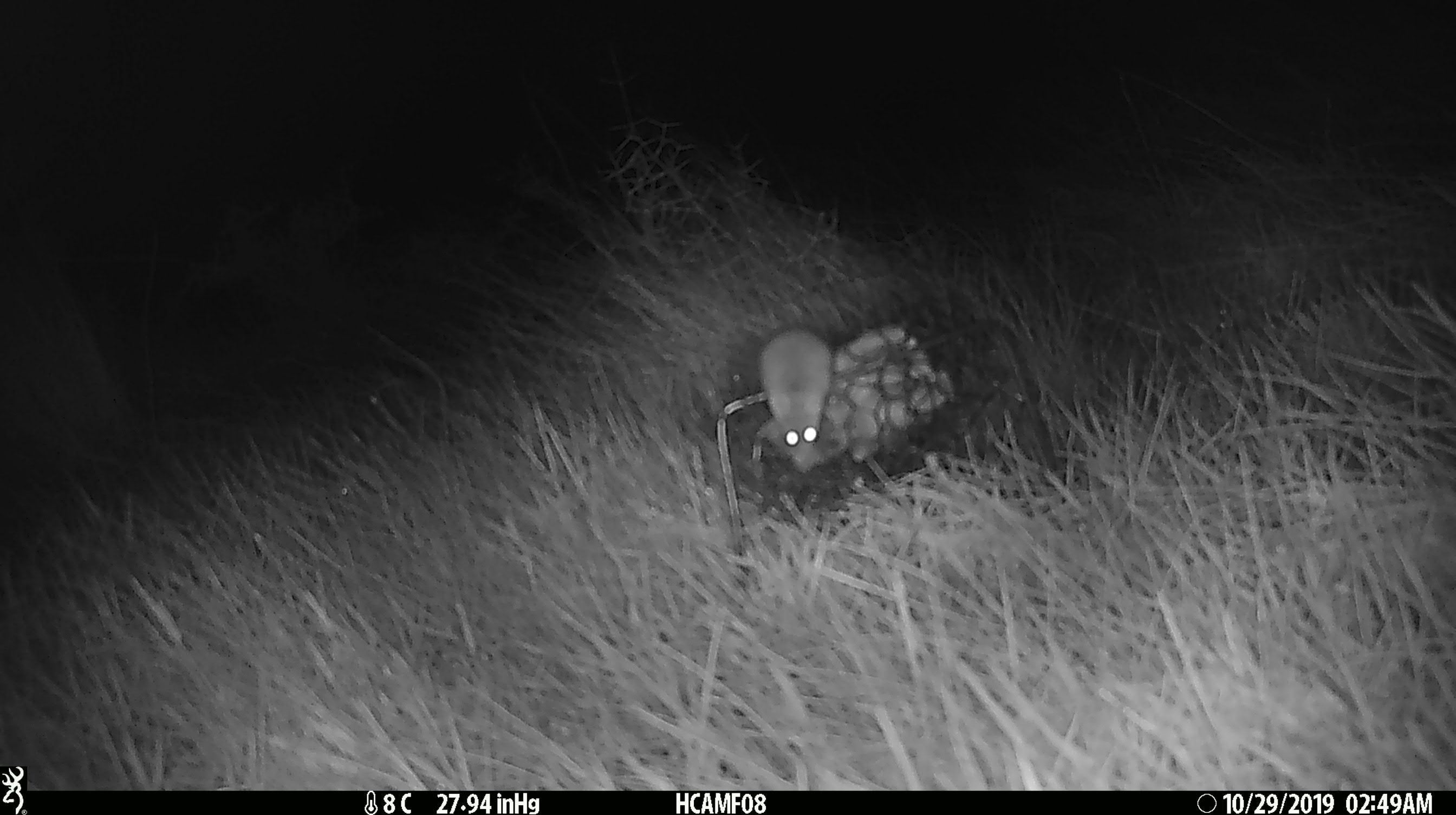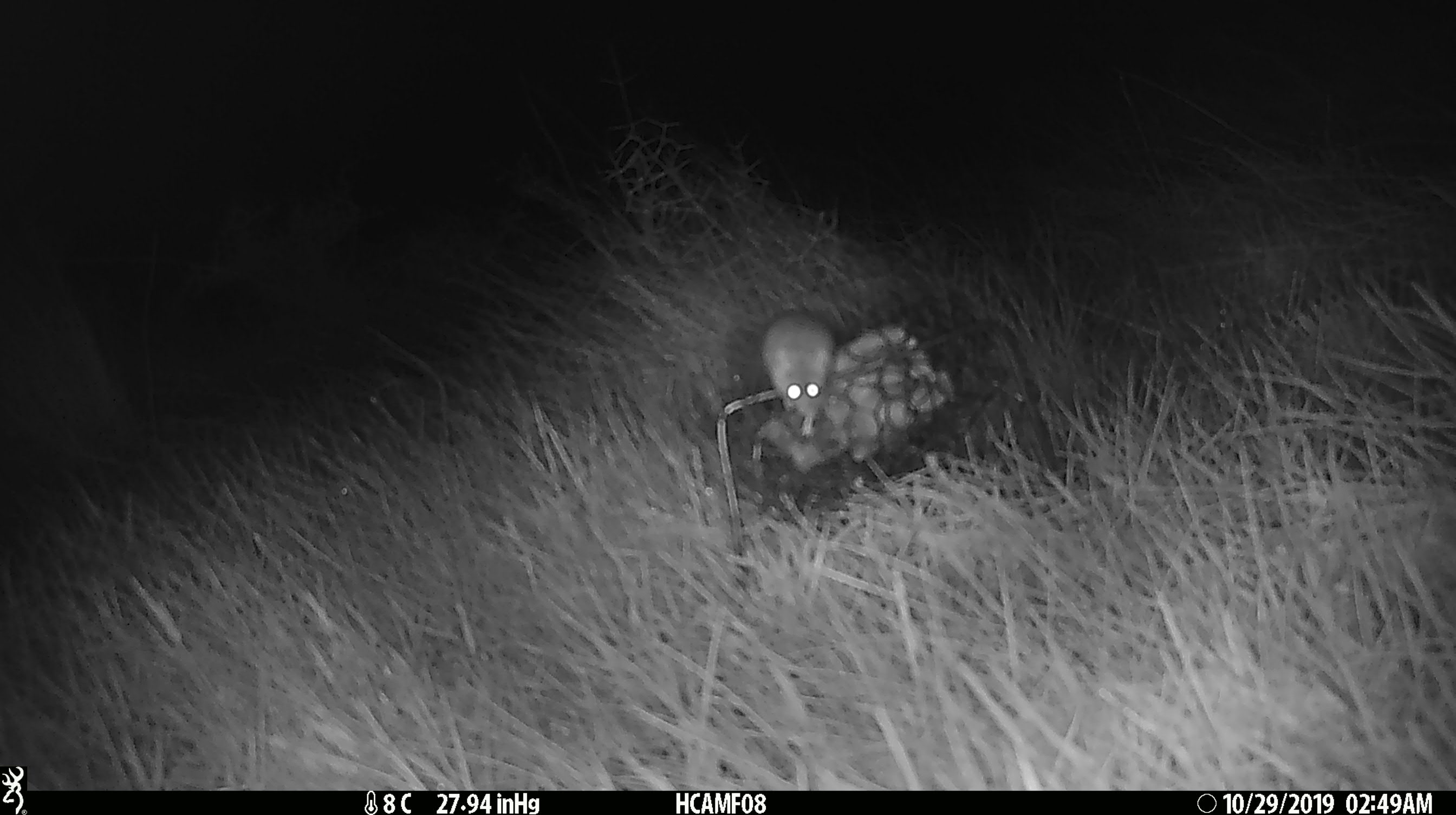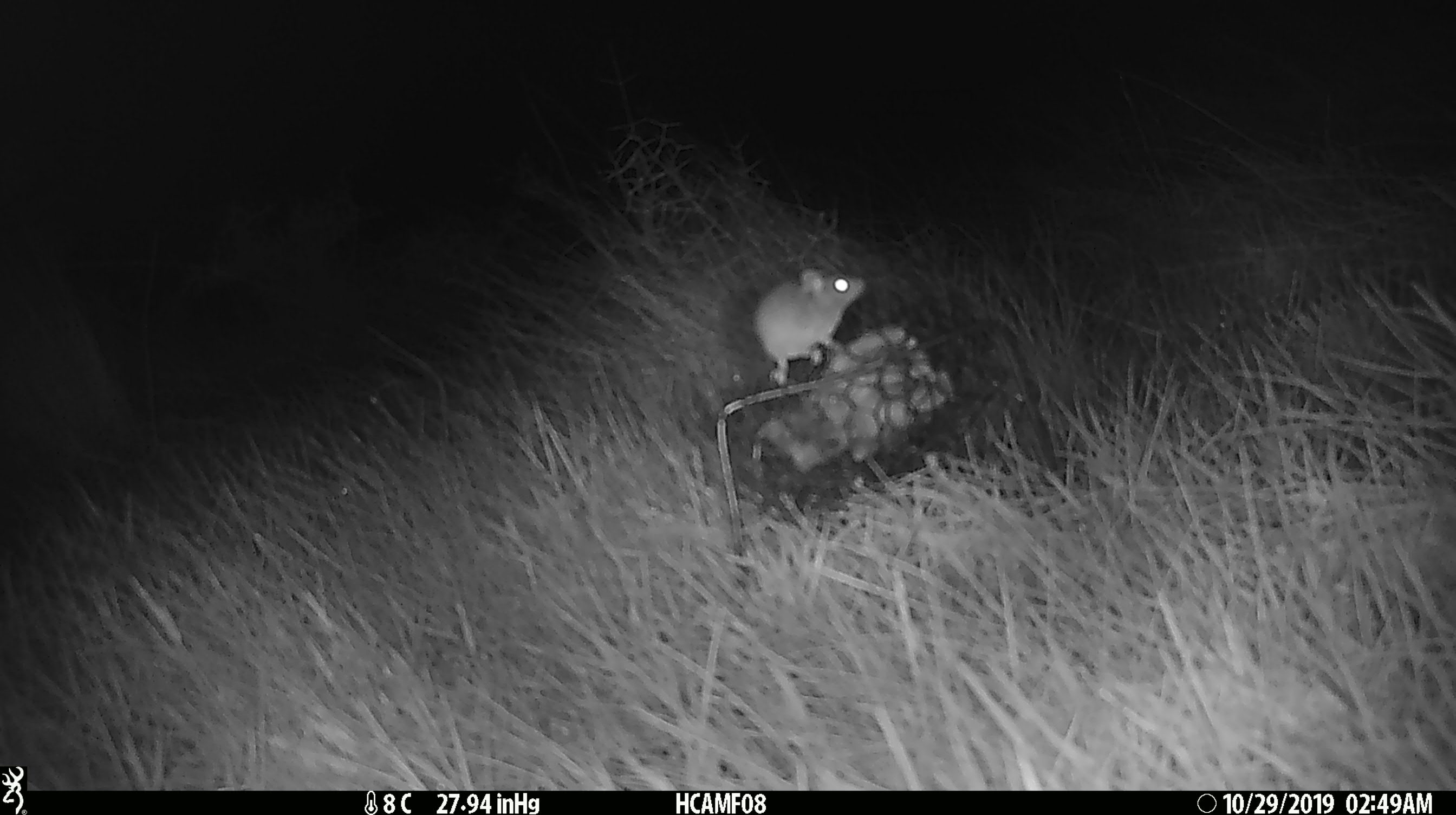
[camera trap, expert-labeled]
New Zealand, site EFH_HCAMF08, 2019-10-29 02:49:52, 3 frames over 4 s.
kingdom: Animalia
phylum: Chordata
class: Mammalia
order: Rodentia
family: Muridae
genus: Mus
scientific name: Mus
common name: mouse